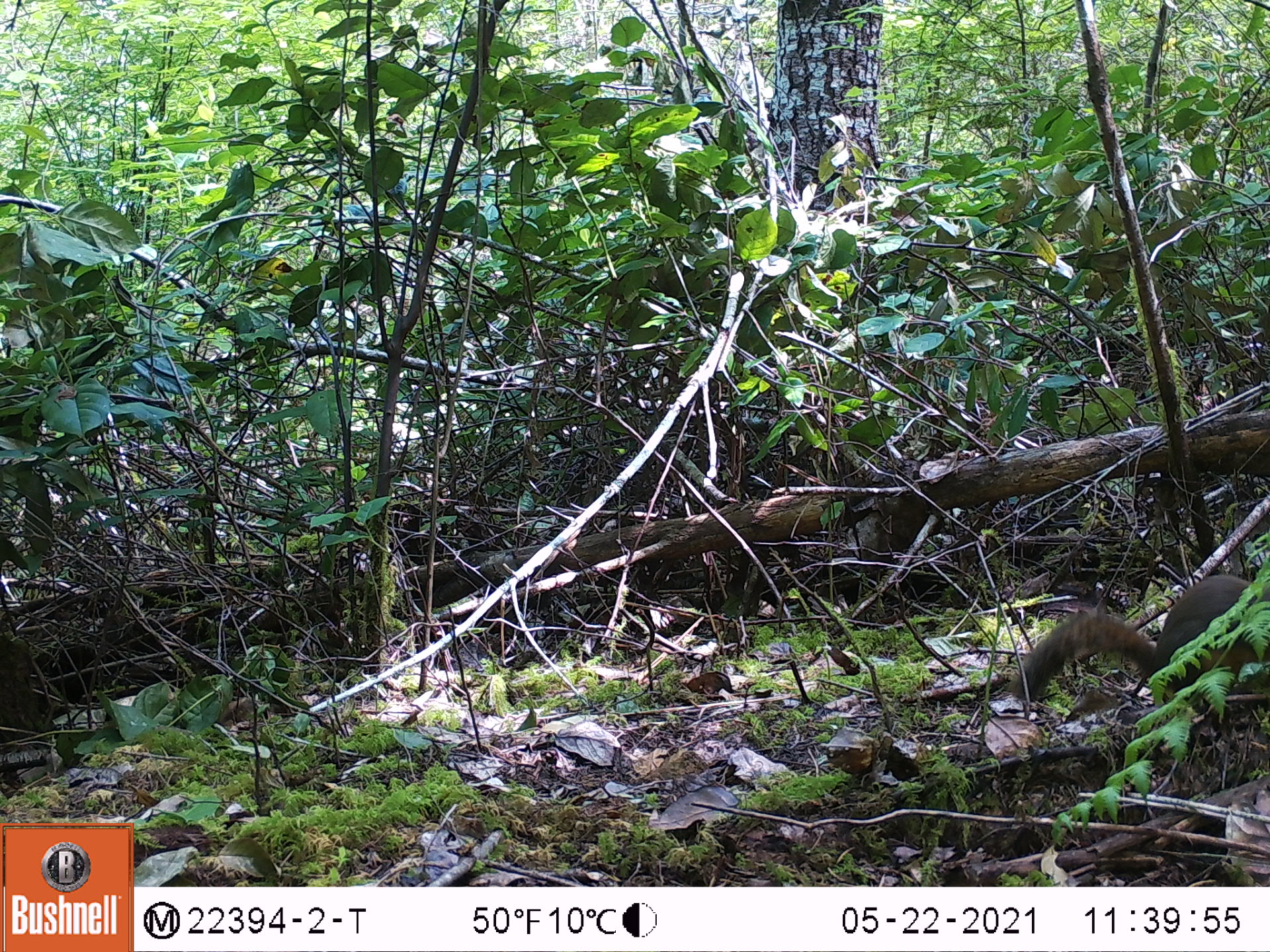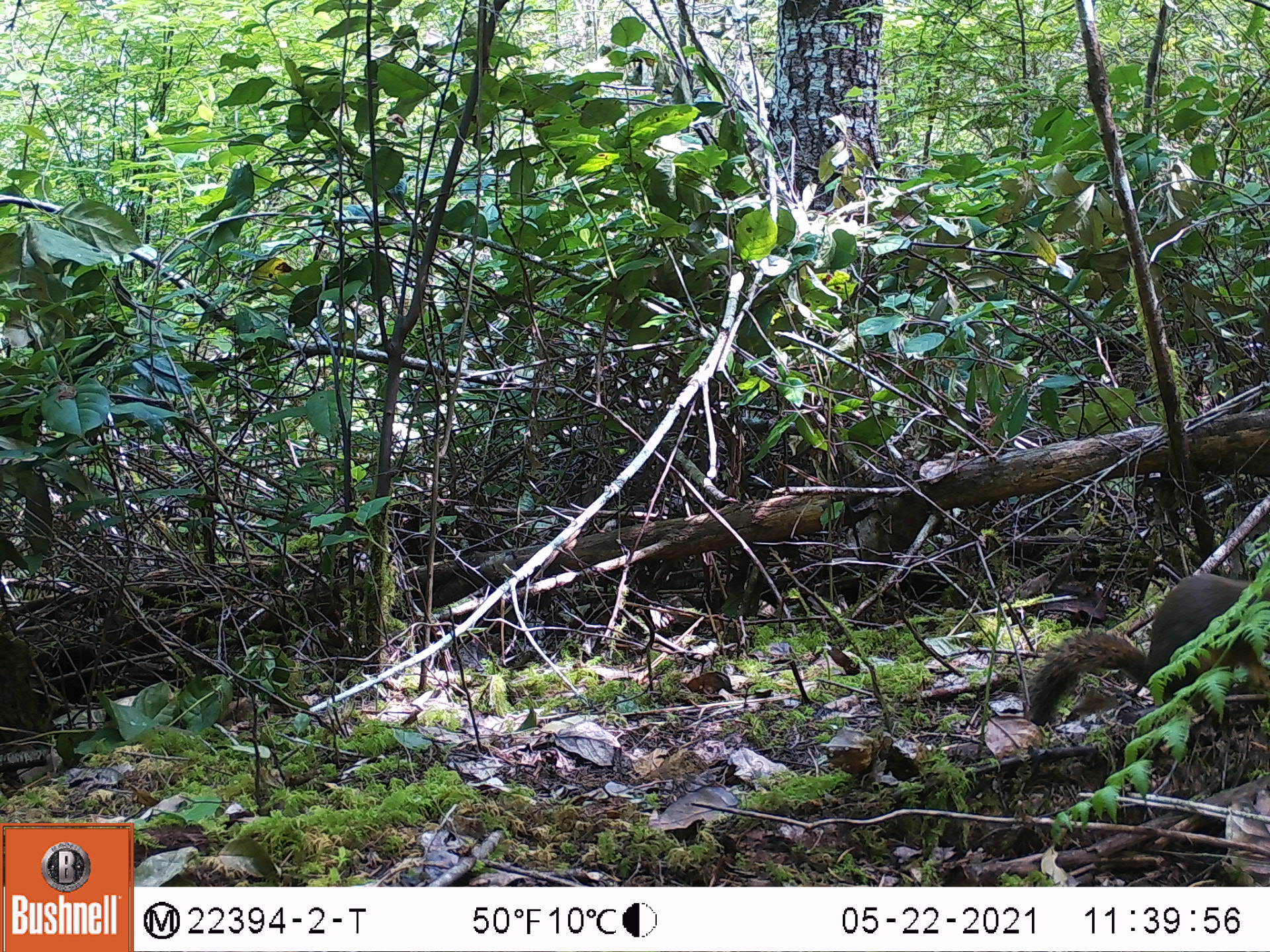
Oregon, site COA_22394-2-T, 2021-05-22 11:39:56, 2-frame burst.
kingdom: Animalia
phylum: Chordata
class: Mammalia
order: Rodentia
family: Sciuridae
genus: Tamiasciurus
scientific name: Tamiasciurus douglasii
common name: douglas squirrel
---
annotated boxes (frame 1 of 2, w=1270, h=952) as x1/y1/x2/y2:
douglas squirrel: 1000/549/1267/753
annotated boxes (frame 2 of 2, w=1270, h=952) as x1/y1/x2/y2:
douglas squirrel: 1006/530/1267/767